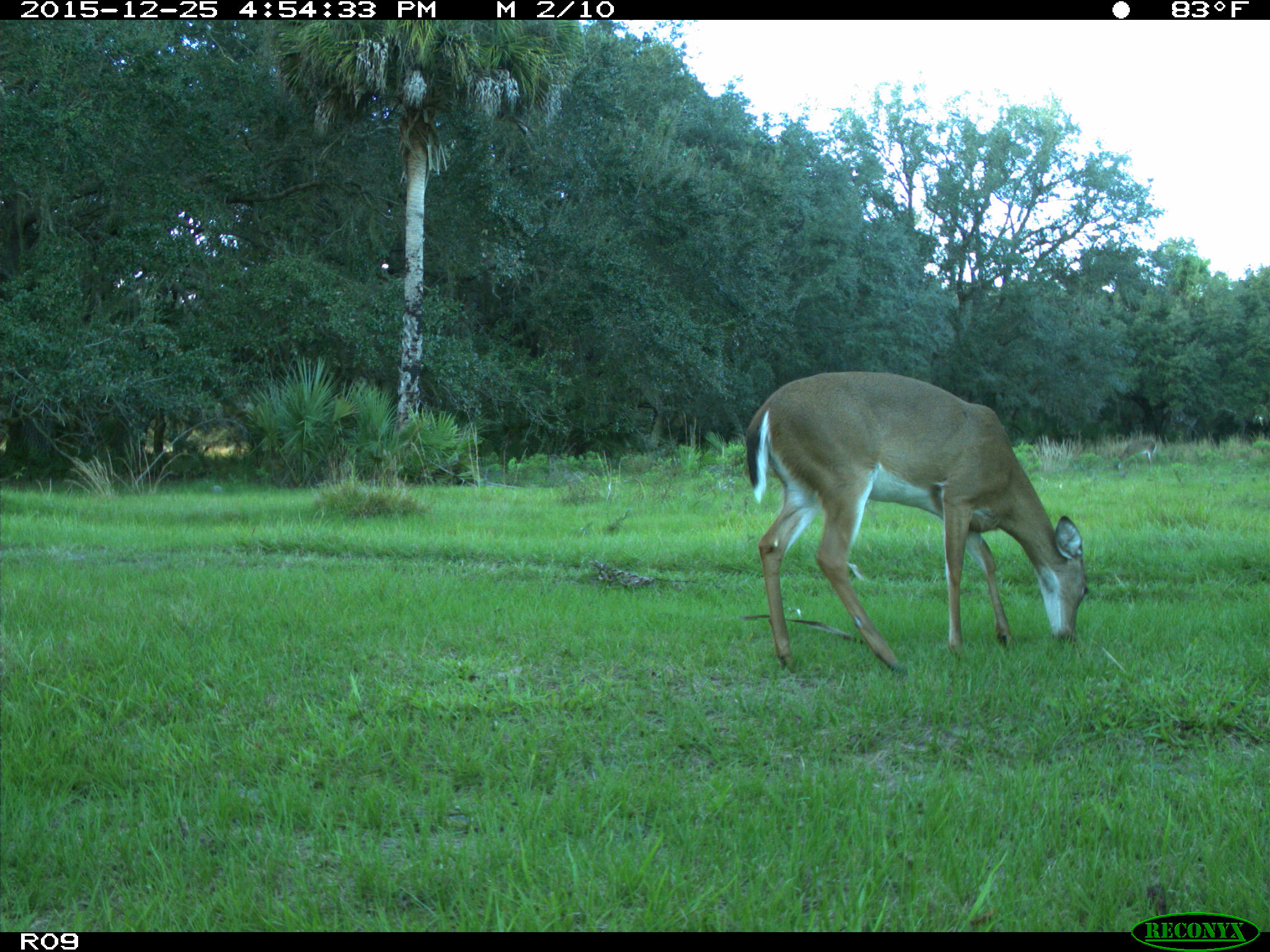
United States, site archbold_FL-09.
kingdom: Animalia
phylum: Chordata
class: Mammalia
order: Artiodactyla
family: Cervidae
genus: Odocoileus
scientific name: Odocoileus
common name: deer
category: unidentified deer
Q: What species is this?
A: Unidentified deer (deer) (Odocoileus).